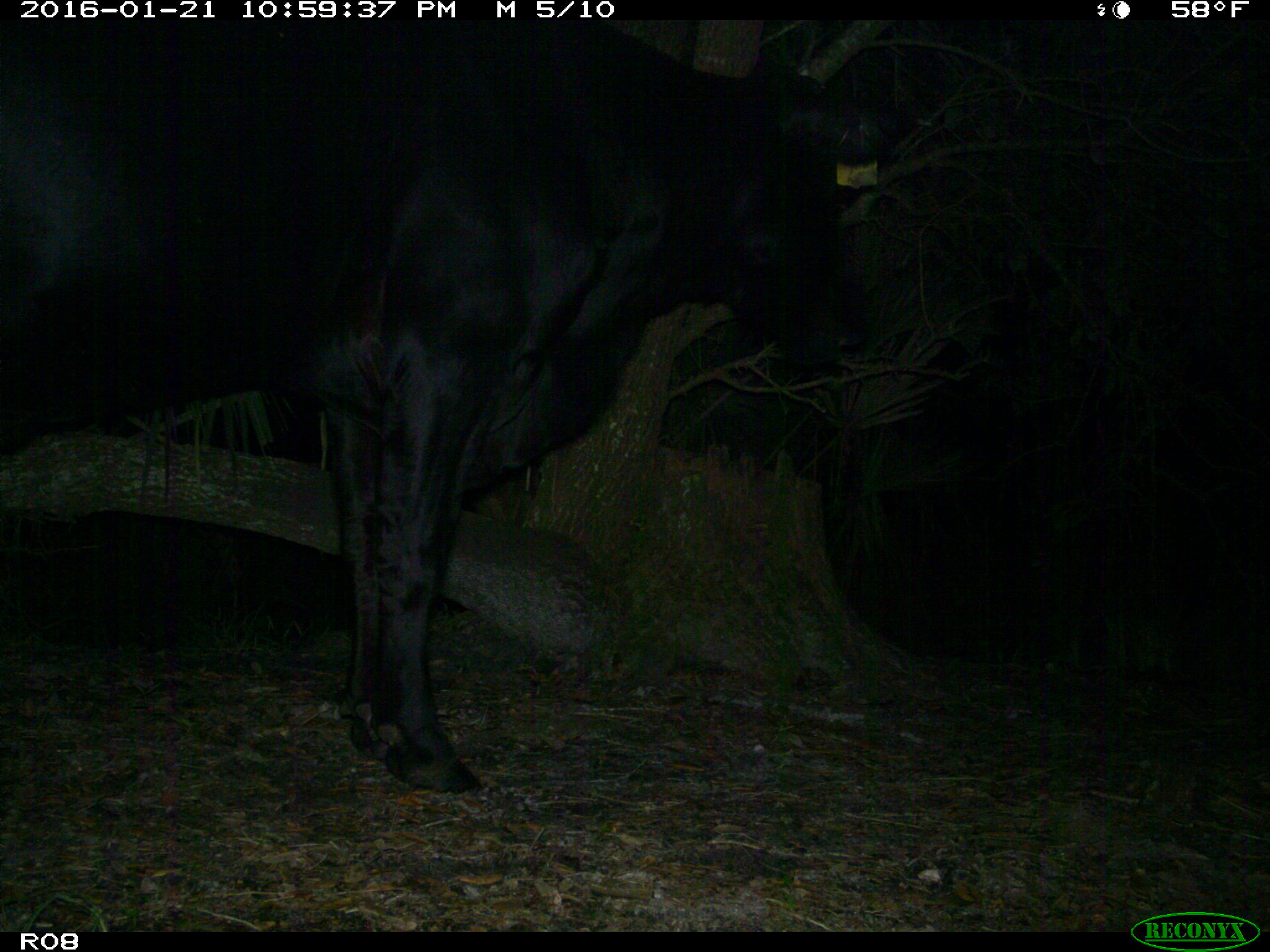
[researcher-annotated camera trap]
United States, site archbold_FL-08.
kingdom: Animalia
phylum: Chordata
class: Mammalia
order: Artiodactyla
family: Bovidae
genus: Bos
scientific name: Bos taurus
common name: domestic cow